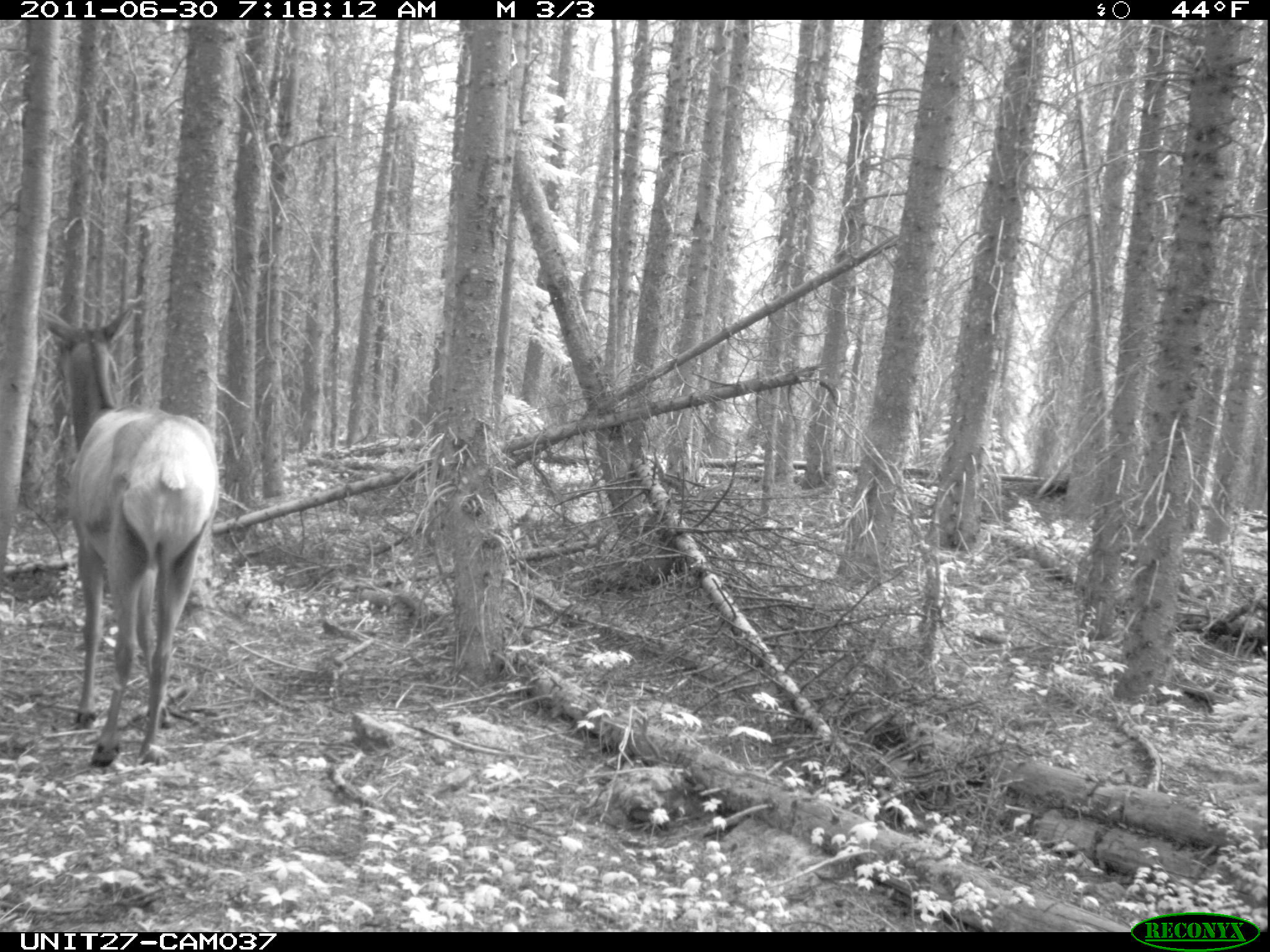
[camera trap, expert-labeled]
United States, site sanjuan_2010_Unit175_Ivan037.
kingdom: Animalia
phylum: Chordata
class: Mammalia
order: Artiodactyla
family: Cervidae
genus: Cervus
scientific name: Cervus elaphus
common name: red deer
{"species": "Cervus elaphus (red deer)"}